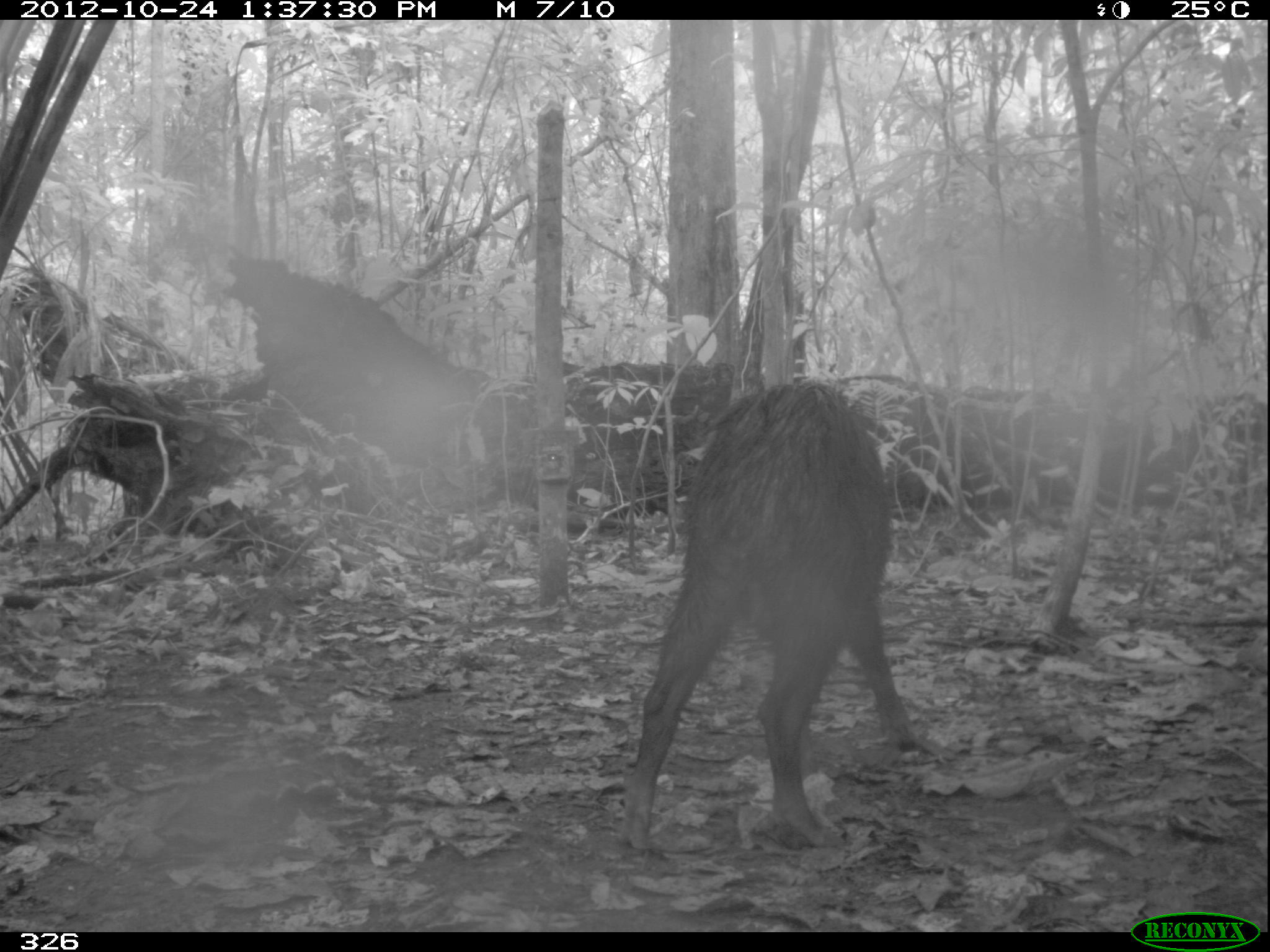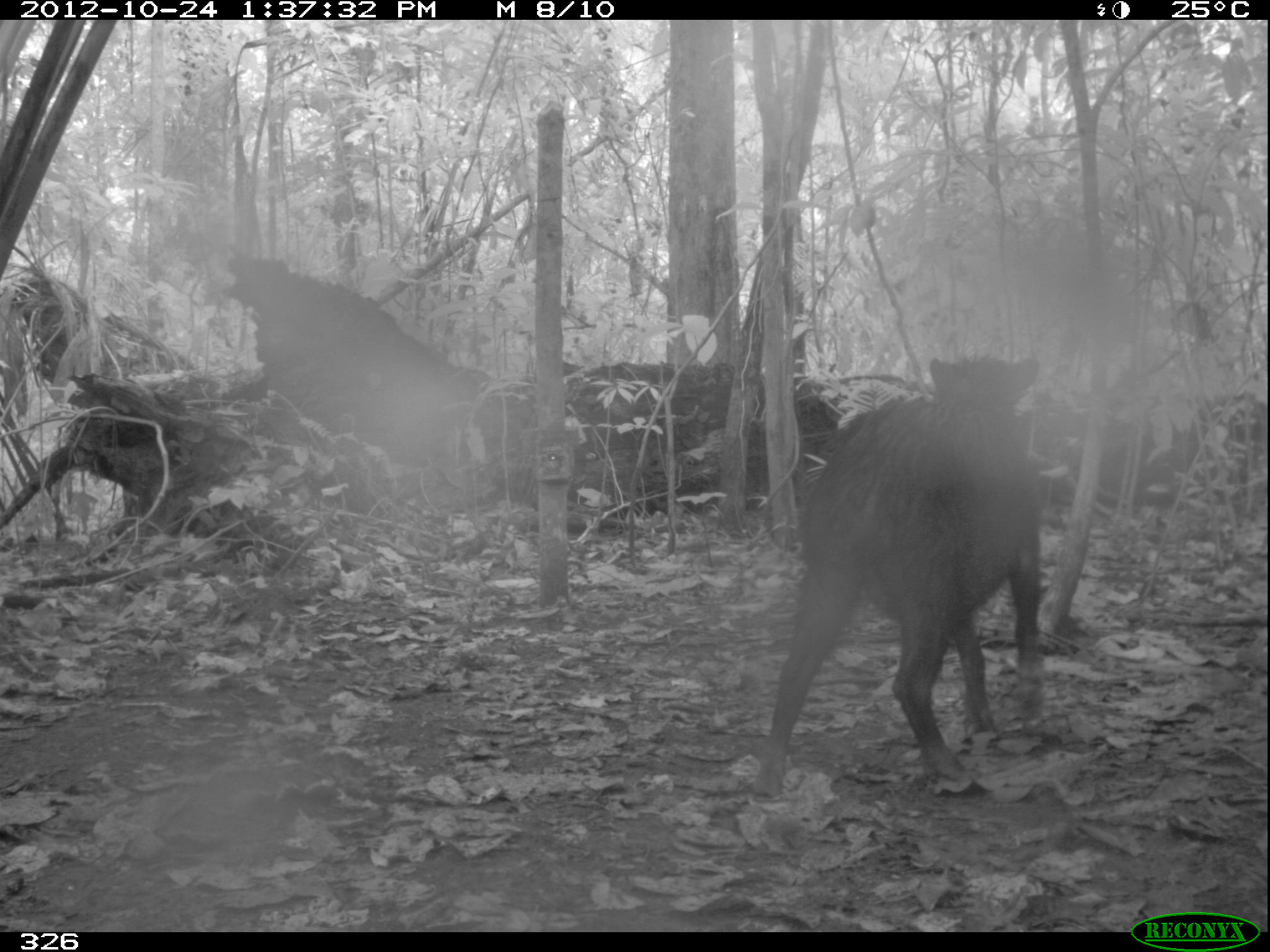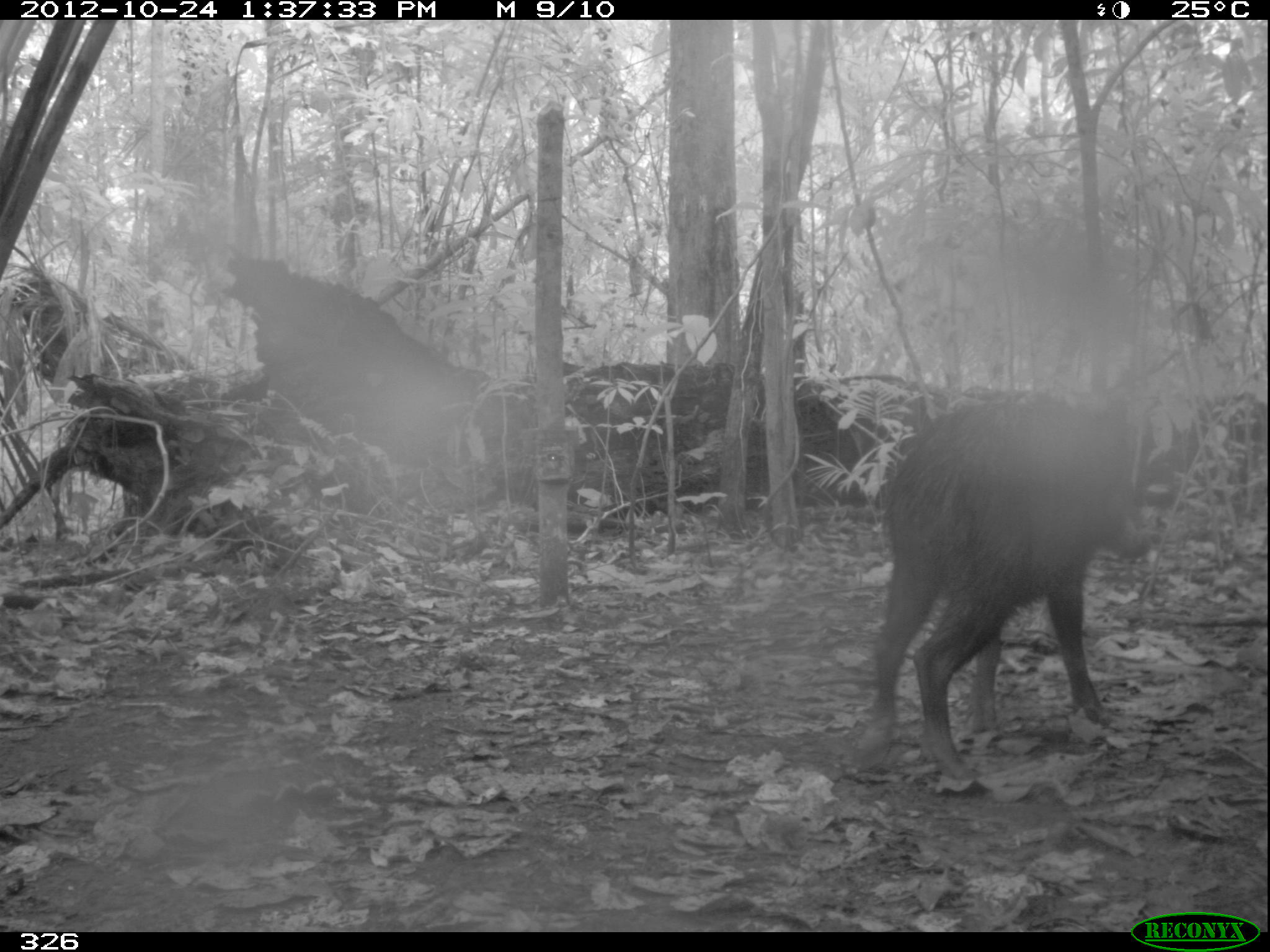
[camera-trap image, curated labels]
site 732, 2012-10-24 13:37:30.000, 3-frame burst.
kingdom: Animalia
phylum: Chordata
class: Mammalia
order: Artiodactyla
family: Tayassuidae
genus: Tayassu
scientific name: Tayassu pecari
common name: white-lipped peccary